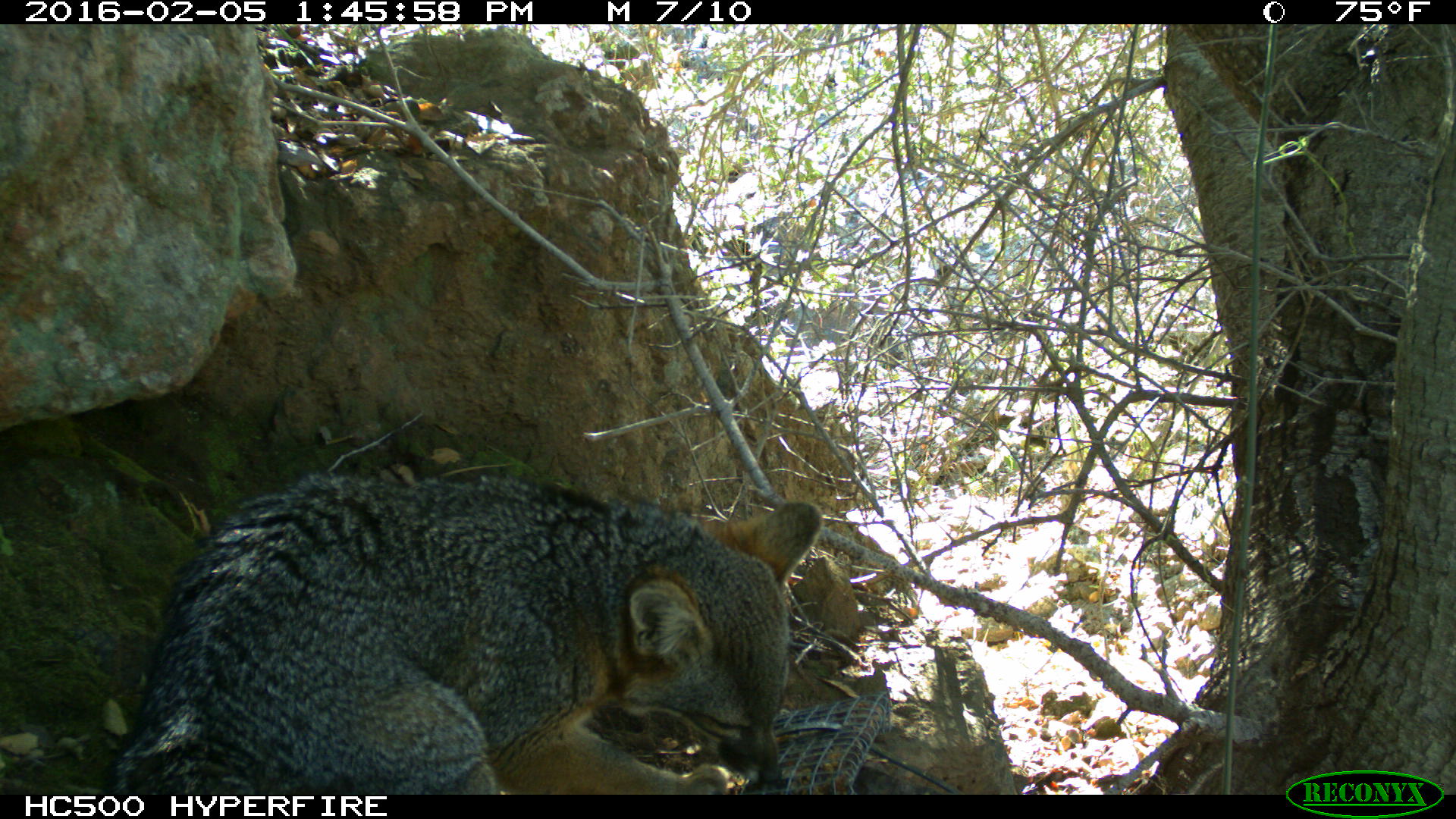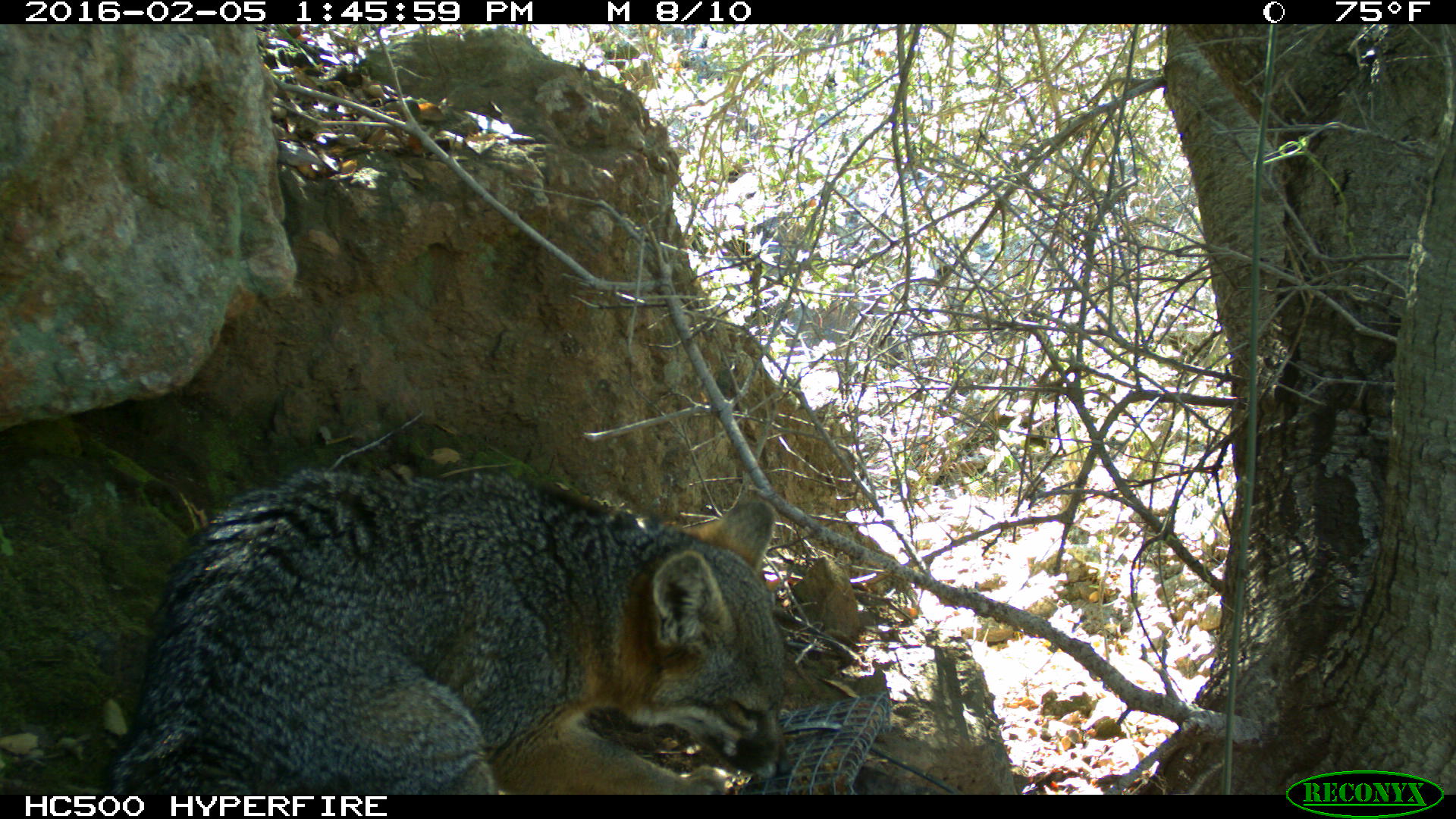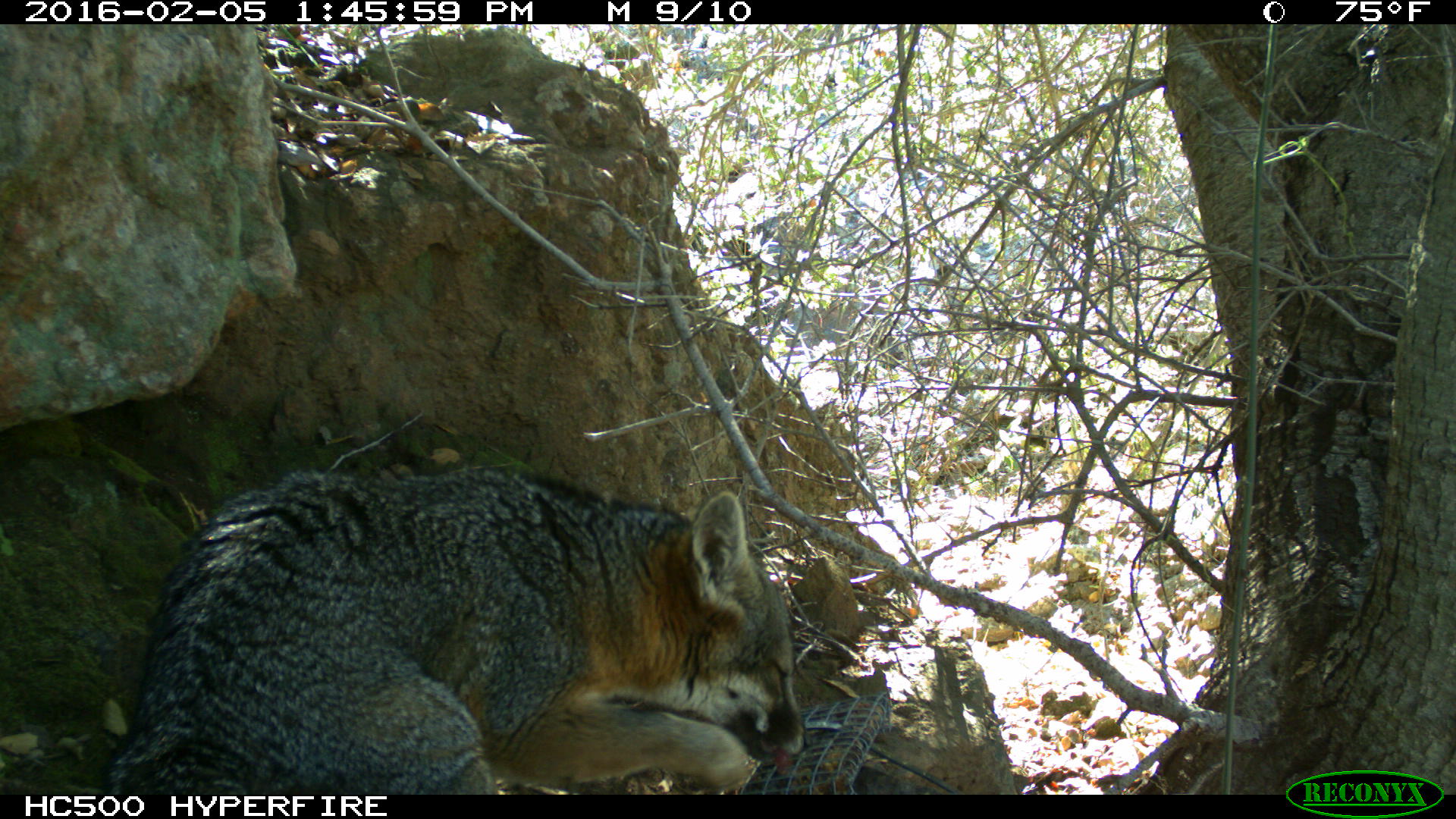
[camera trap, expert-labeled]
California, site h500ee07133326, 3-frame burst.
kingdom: Animalia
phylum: Chordata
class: Mammalia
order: Carnivora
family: Canidae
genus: Urocyon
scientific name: Urocyon littoralis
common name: island fox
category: fox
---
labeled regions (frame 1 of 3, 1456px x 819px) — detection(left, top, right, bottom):
fox: detection(101, 466, 821, 795)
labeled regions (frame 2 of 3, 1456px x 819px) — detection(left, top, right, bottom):
fox: detection(114, 471, 791, 794)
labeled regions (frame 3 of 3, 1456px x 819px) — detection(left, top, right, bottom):
fox: detection(105, 464, 811, 794)